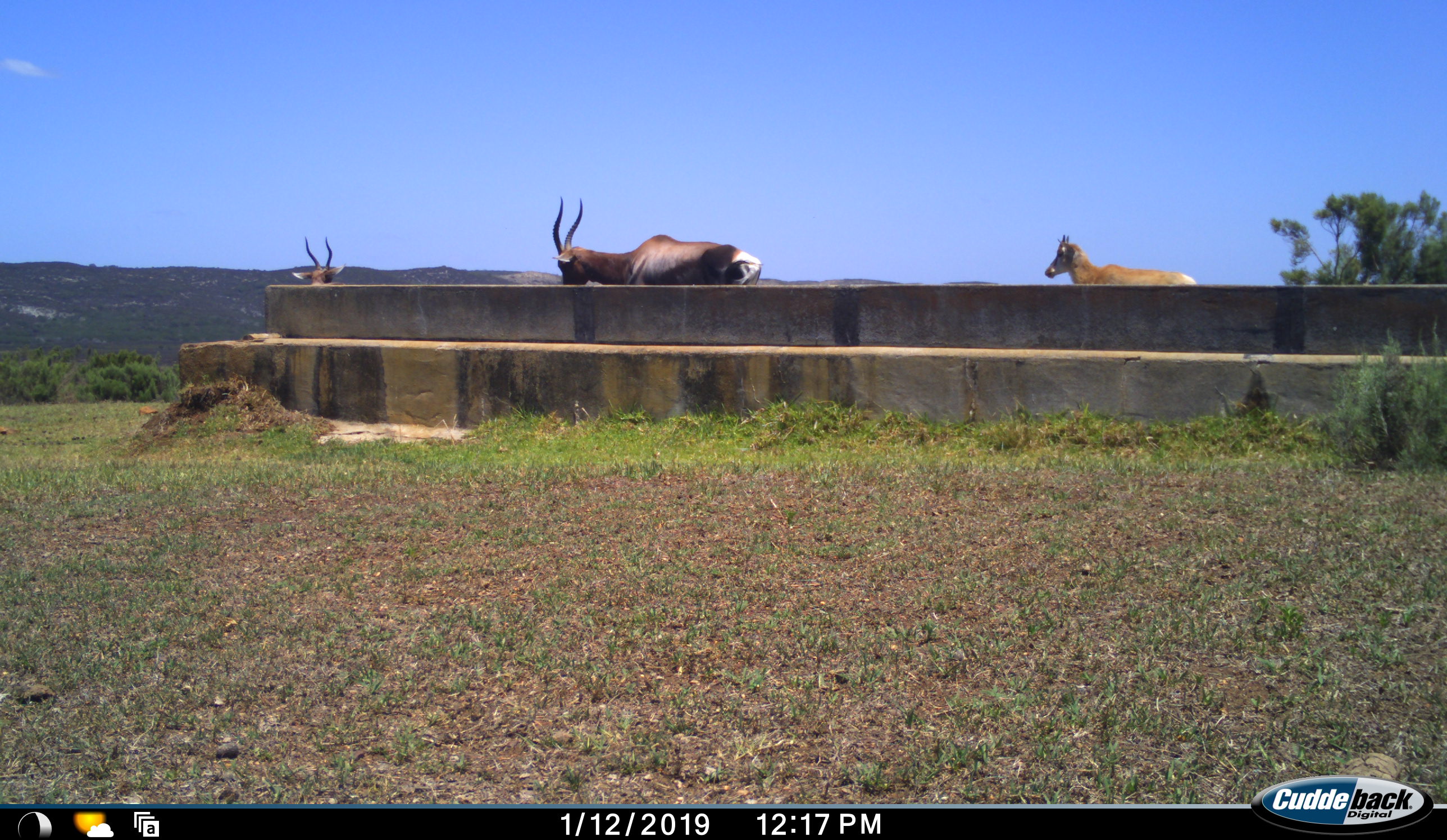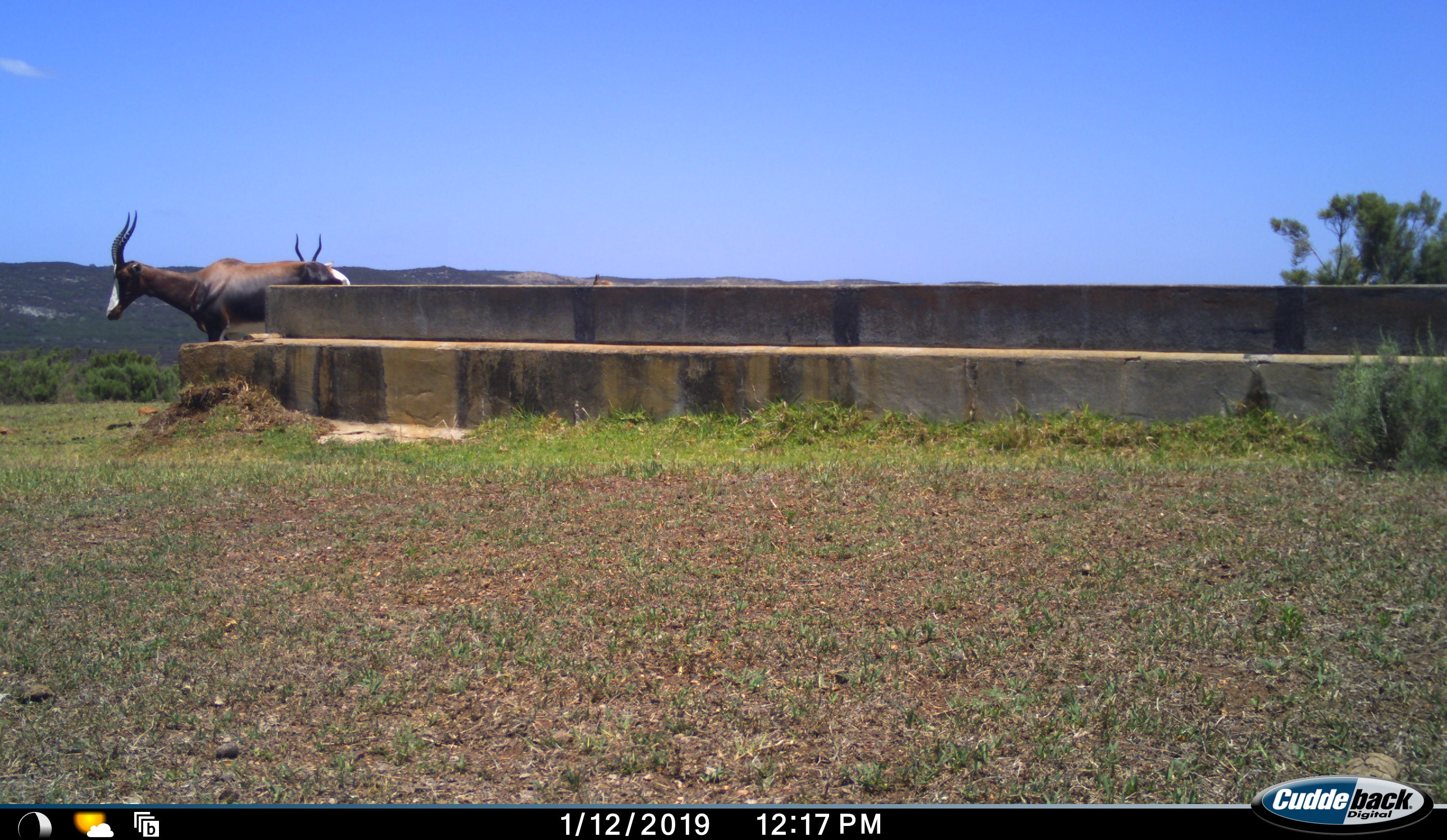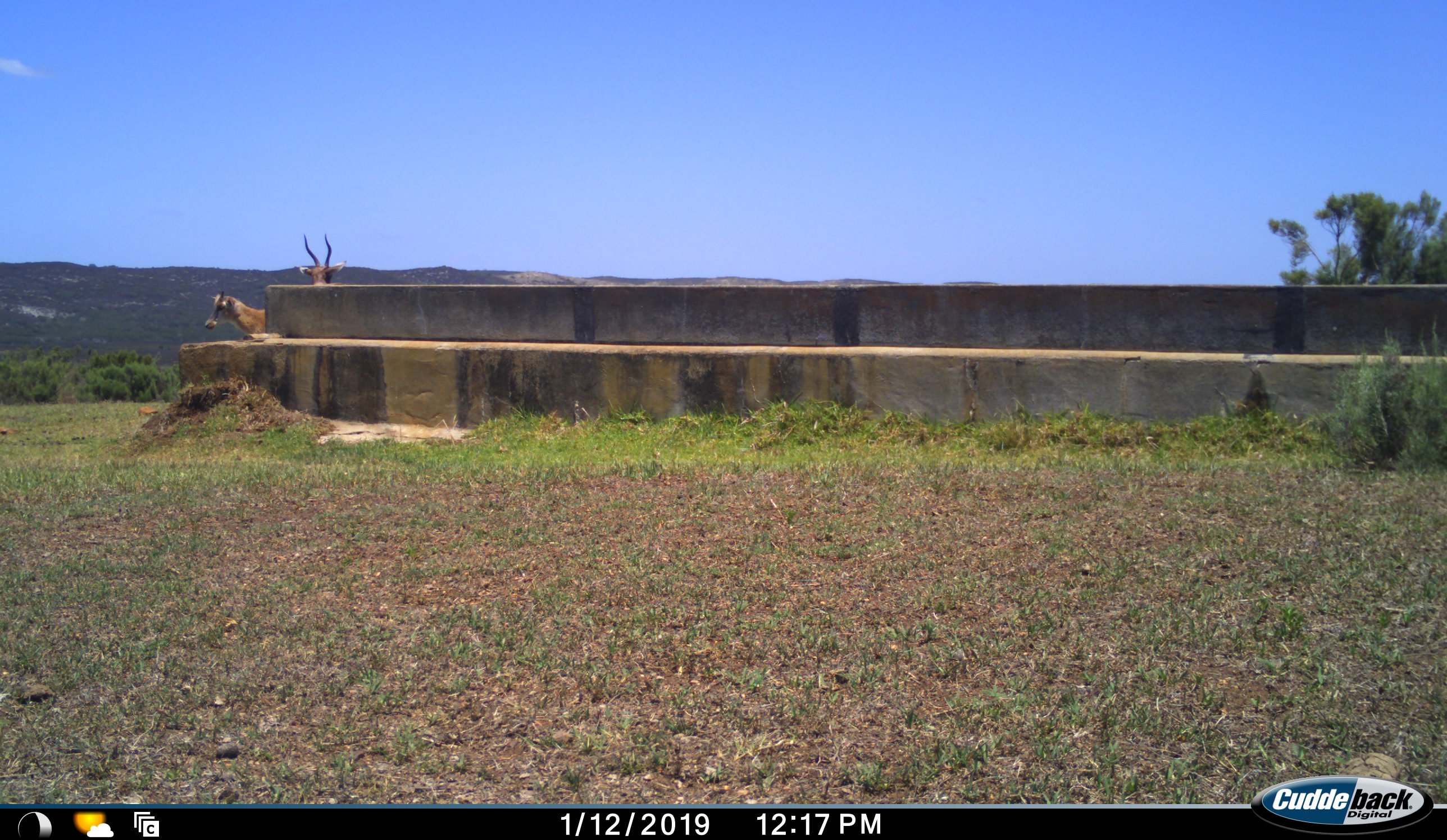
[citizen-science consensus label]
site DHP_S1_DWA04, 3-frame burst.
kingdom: Animalia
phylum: Chordata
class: Mammalia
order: Artiodactyla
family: Bovidae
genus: Damaliscus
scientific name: Damaliscus pygargus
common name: bontebok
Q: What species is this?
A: Bontebok (Damaliscus pygargus).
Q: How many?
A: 3.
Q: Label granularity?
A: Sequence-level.